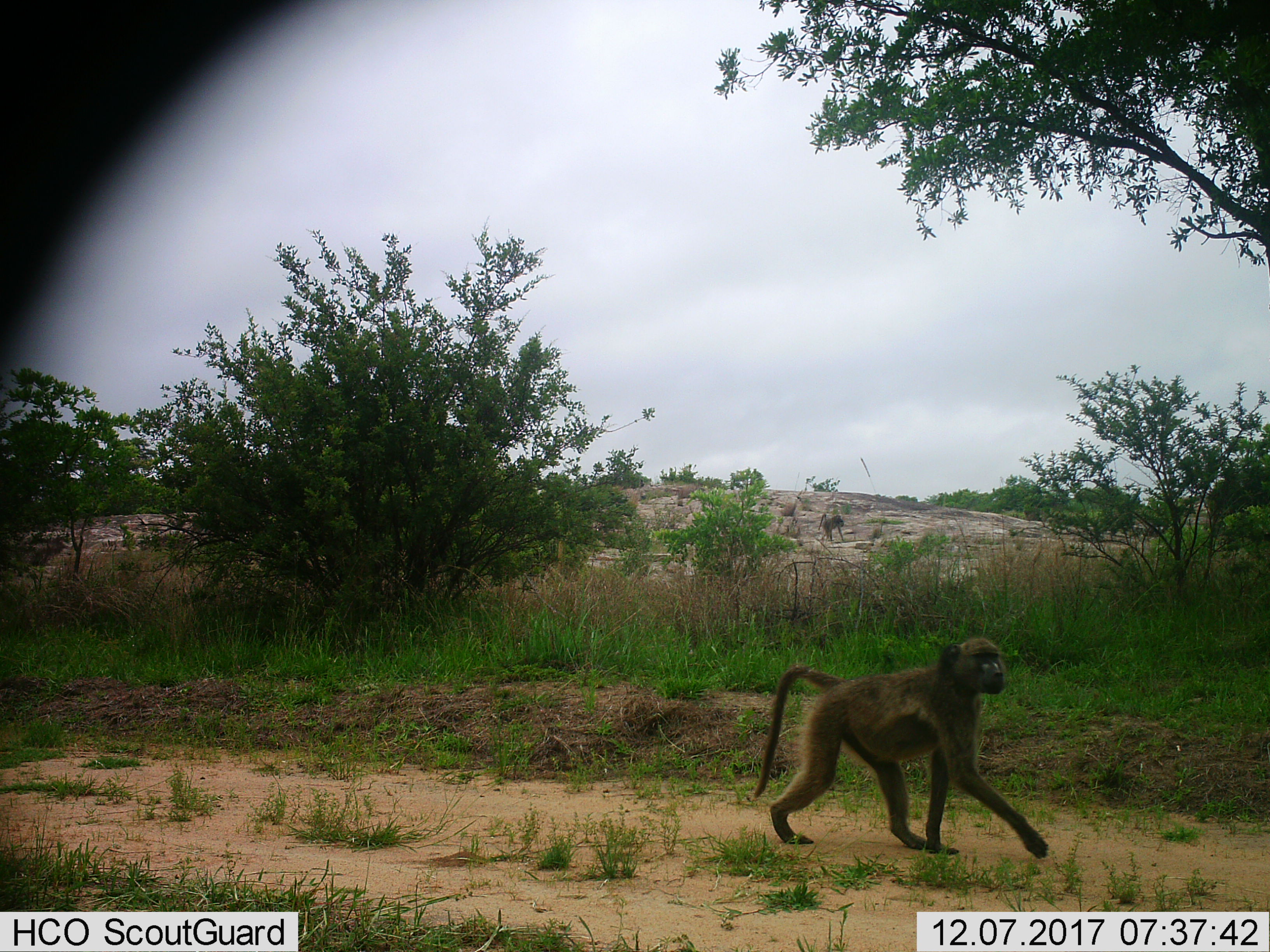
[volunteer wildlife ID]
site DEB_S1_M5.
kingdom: Animalia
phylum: Chordata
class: Mammalia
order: Primates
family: Cercopithecidae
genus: Papio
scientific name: Papio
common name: baboon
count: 2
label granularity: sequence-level